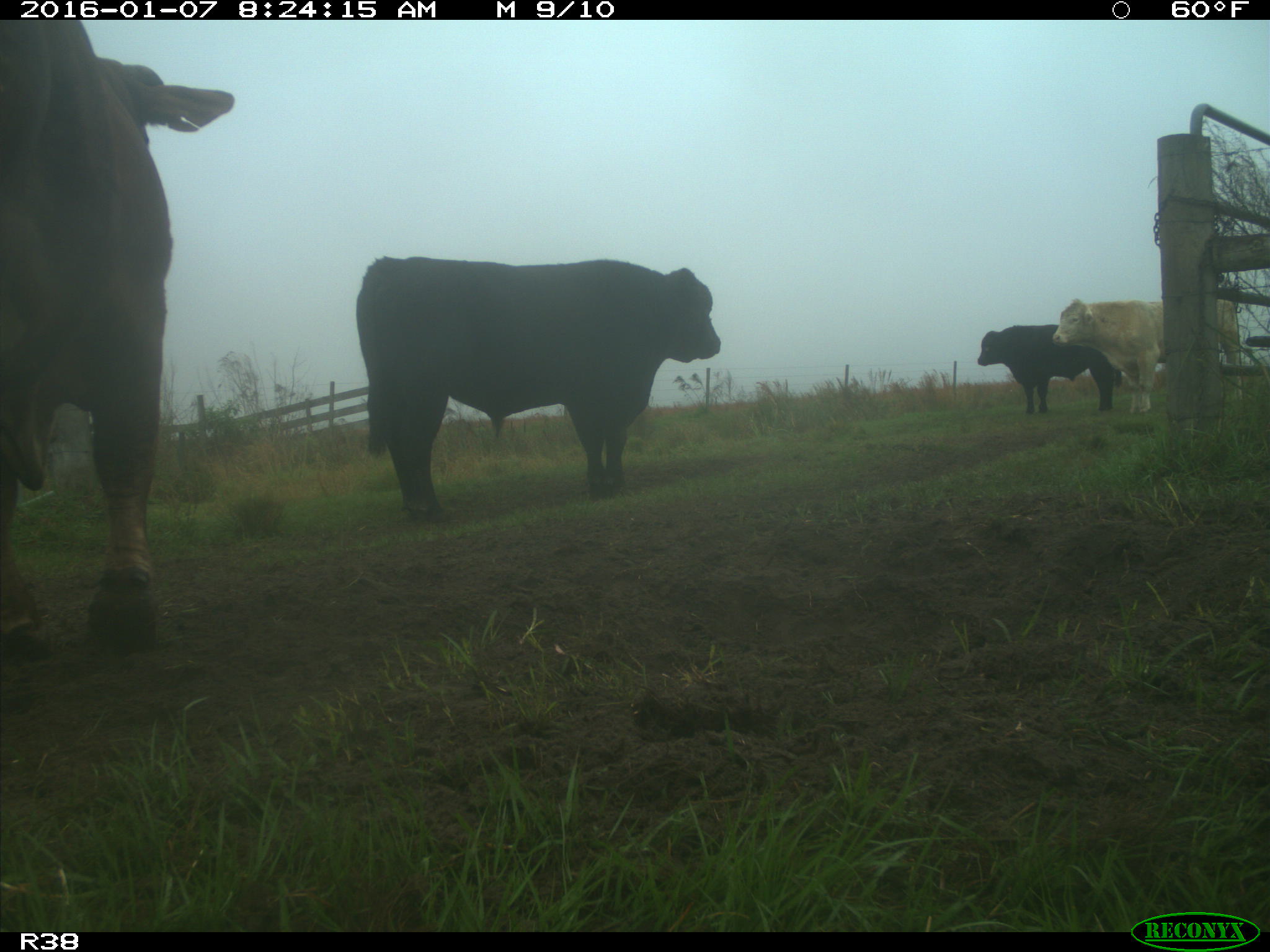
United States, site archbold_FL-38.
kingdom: Animalia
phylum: Chordata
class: Mammalia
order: Artiodactyla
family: Bovidae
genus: Bos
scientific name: Bos taurus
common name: domestic cow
Bos taurus (domestic cow).